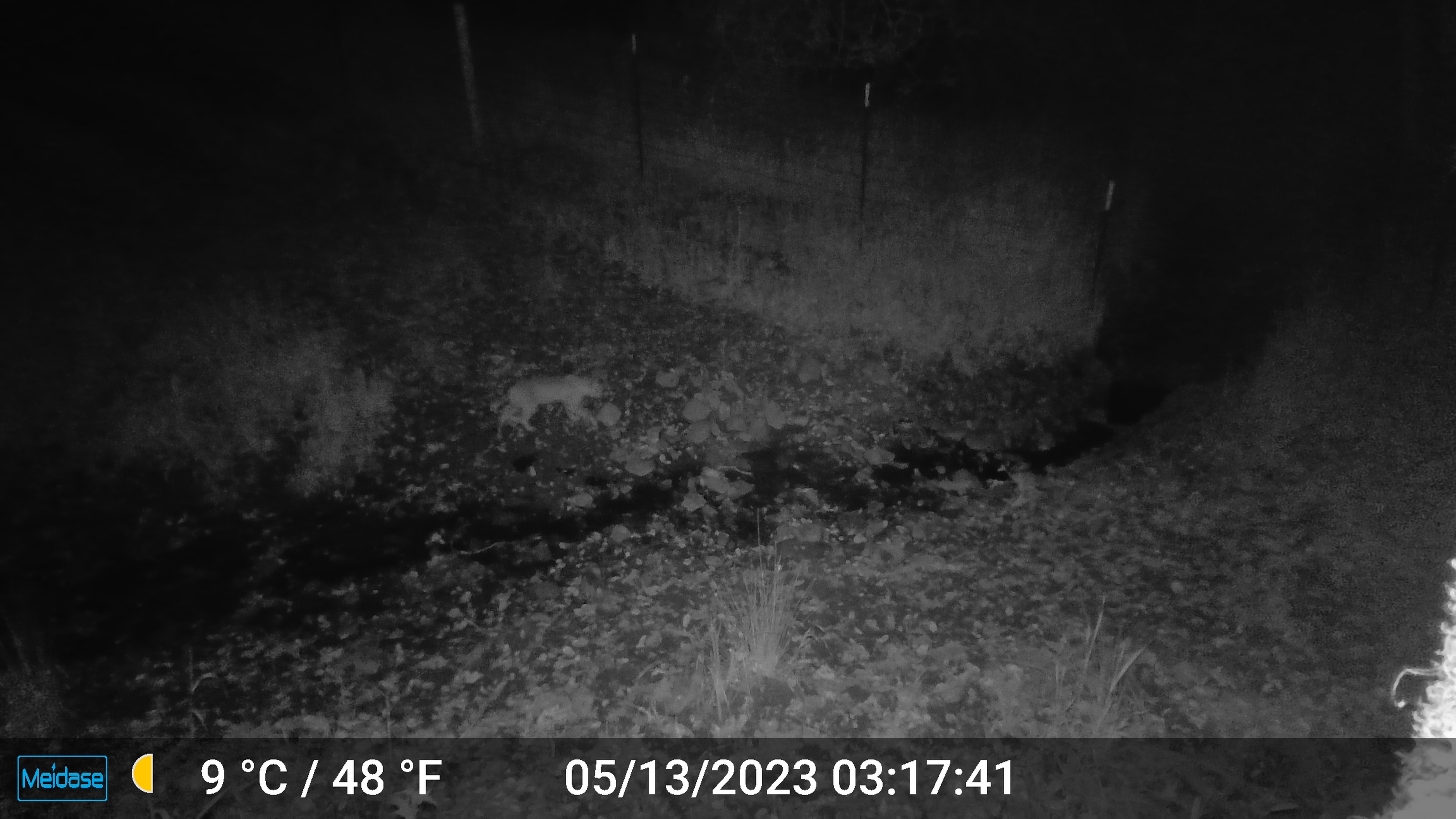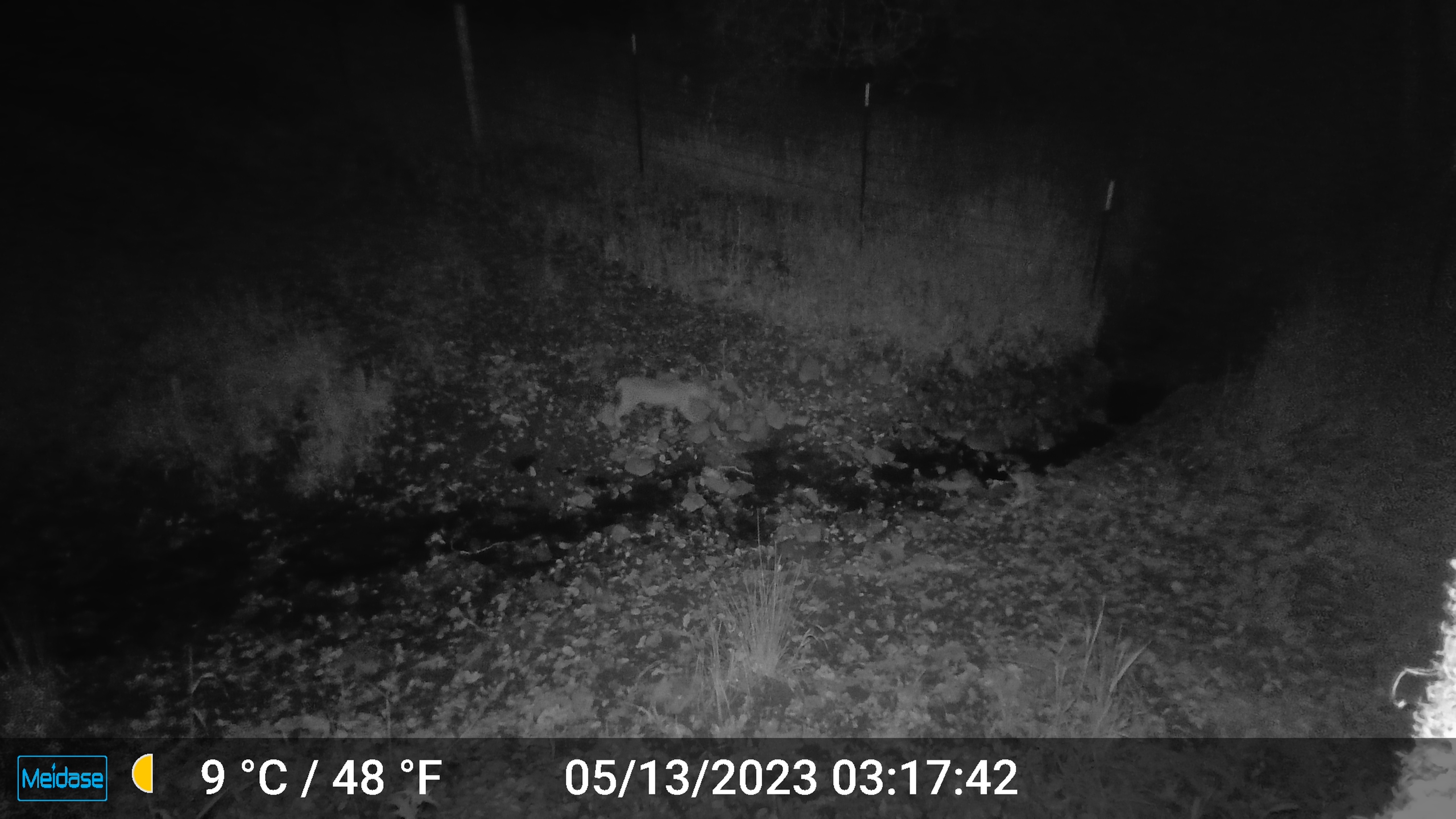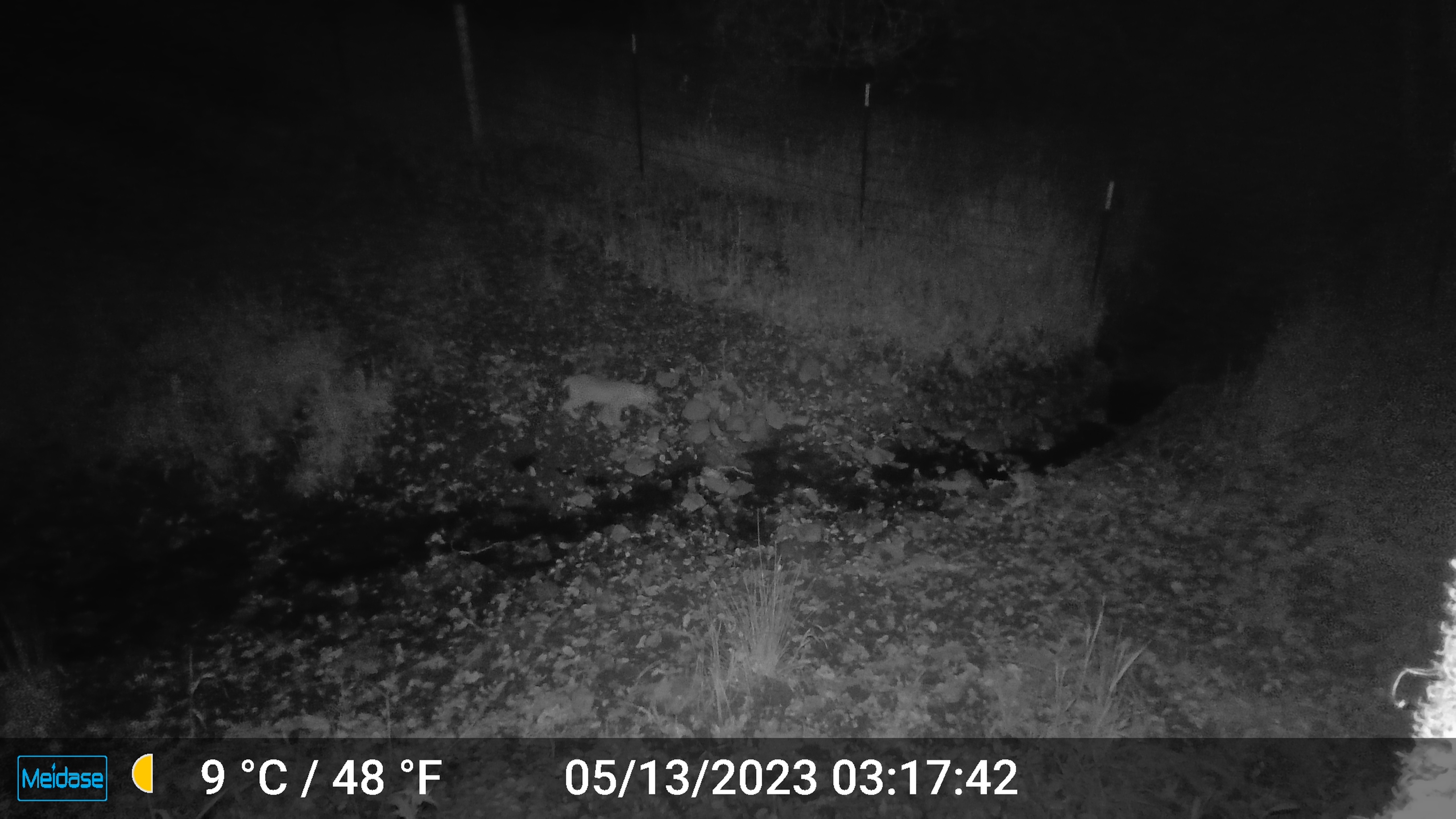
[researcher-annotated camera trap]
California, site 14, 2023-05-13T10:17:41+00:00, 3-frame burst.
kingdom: Animalia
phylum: Chordata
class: Mammalia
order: Carnivora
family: Felidae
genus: Lynx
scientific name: Lynx rufus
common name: bobcat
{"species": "bobcat (Lynx rufus)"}